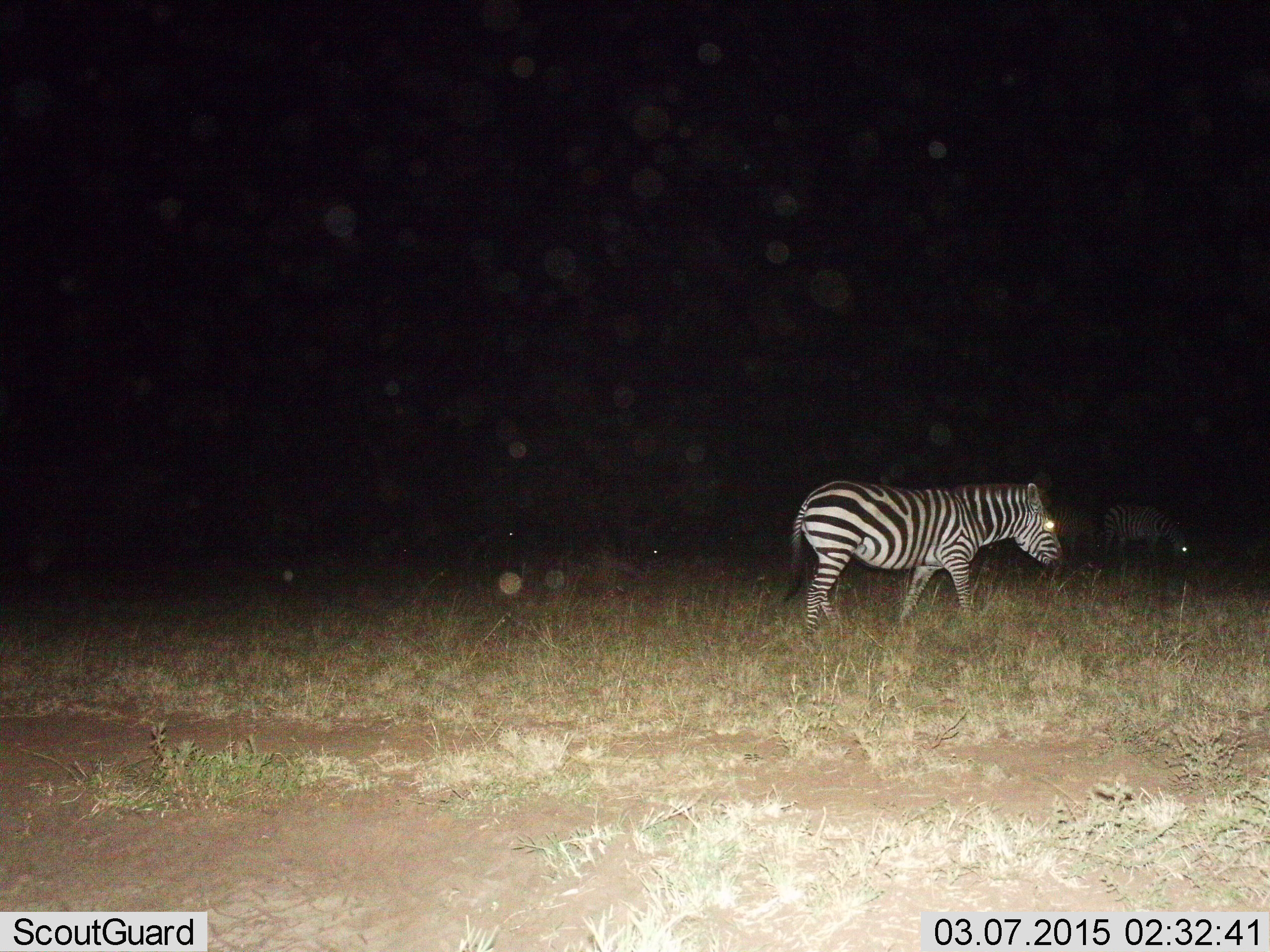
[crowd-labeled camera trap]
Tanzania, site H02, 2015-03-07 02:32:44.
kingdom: Animalia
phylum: Chordata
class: Mammalia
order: Perissodactyla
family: Equidae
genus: Equus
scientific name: Equus quagga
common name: plains zebra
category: zebra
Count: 2.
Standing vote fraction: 60%.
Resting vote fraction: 0%.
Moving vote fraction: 50%.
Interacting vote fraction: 0%.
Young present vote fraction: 0%.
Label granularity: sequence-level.